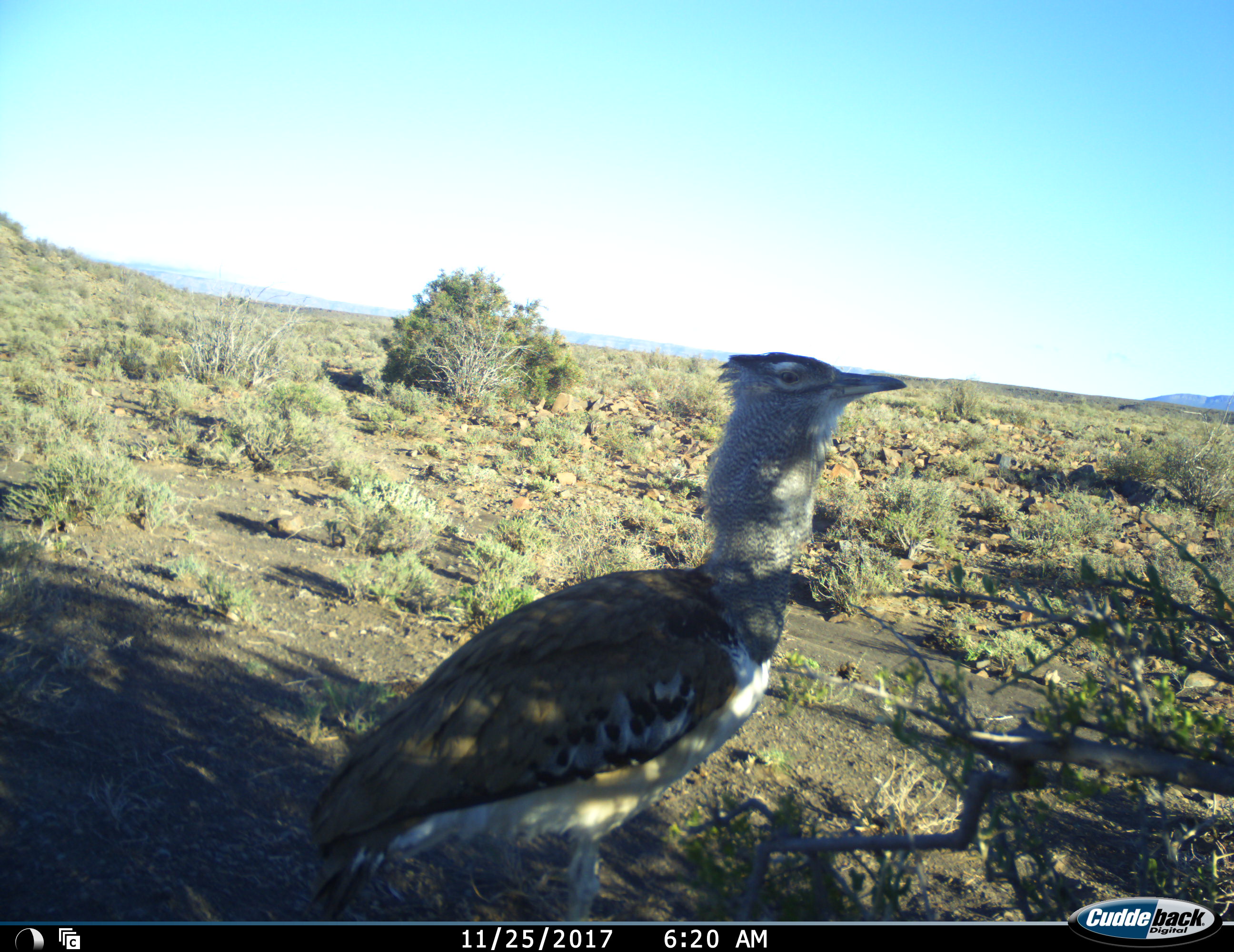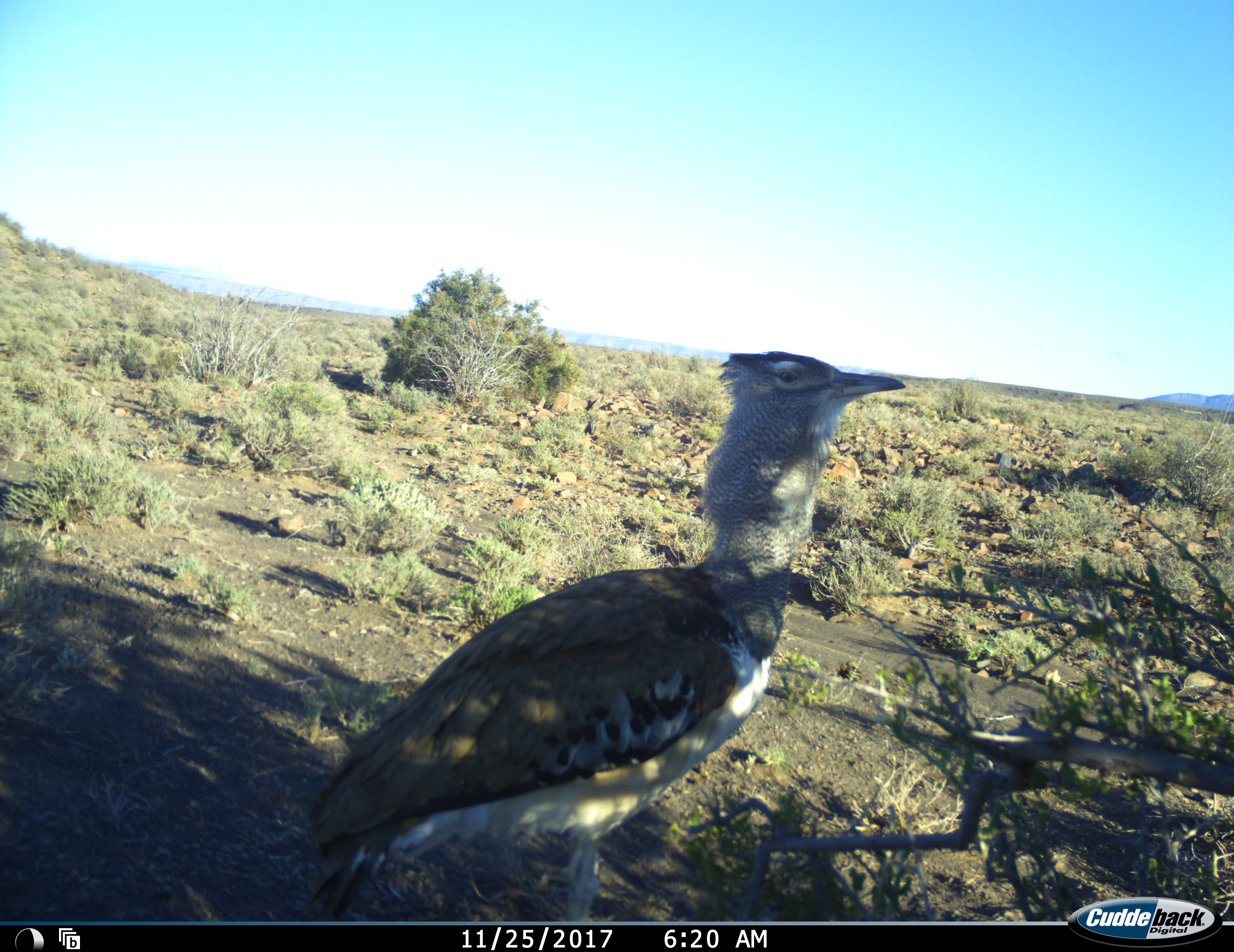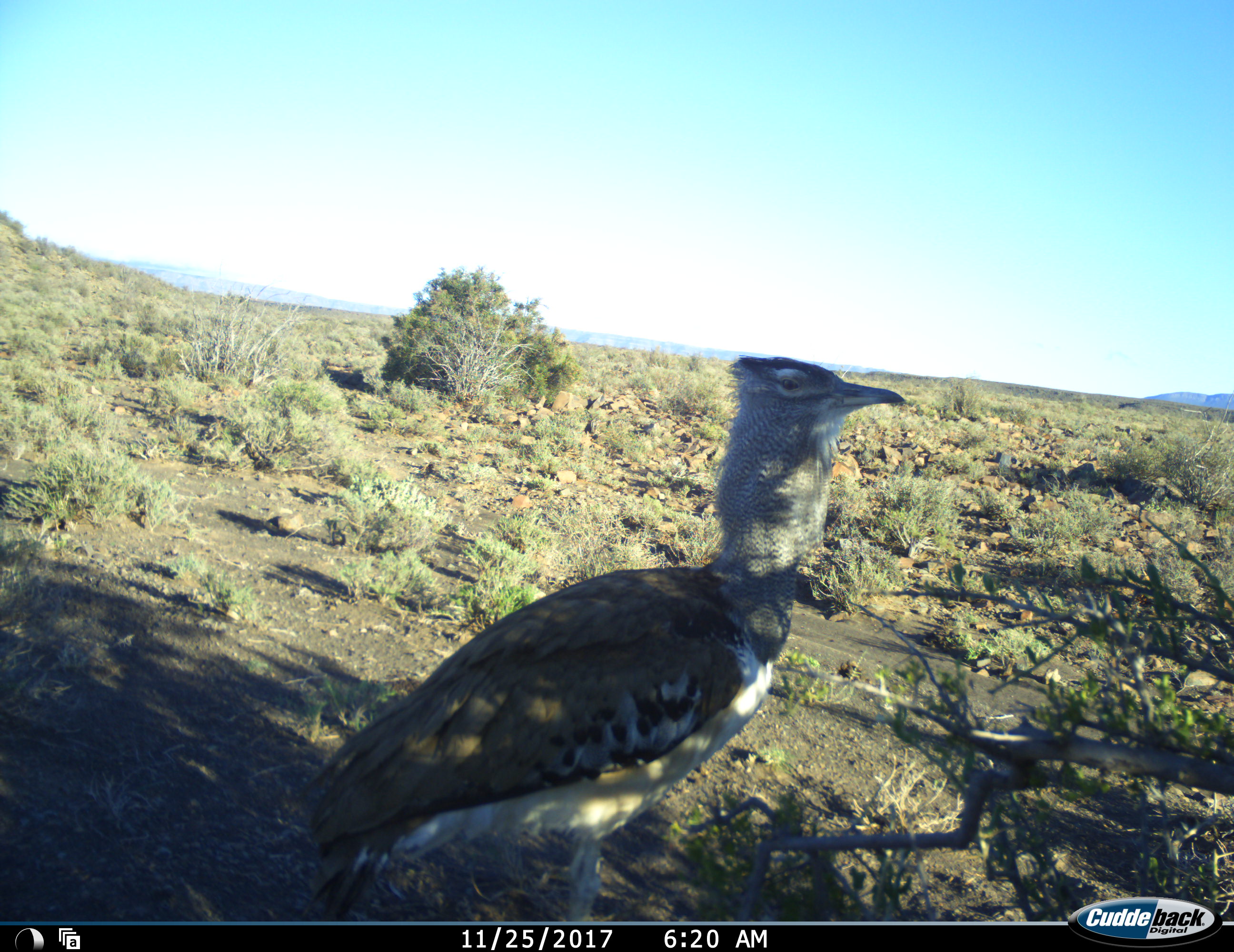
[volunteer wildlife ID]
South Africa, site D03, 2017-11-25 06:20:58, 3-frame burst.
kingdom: Animalia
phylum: Chordata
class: Aves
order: Otidiformes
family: Otididae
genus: Ardeotis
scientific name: Ardeotis kori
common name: kori bustard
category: bustardkori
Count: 1.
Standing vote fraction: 100%.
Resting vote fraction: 0%.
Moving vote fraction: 11%.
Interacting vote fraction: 0%.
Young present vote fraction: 0%.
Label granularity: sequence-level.